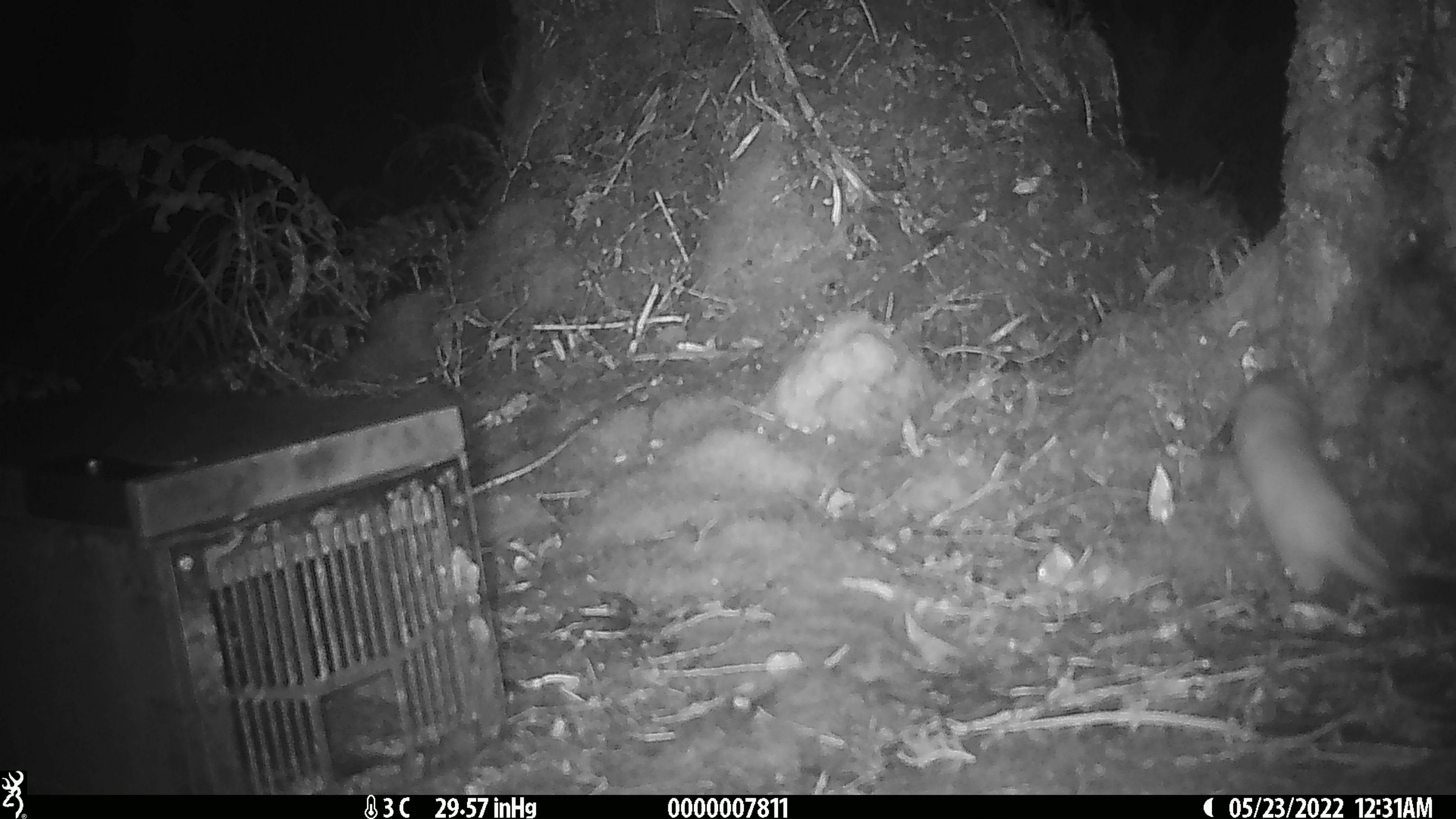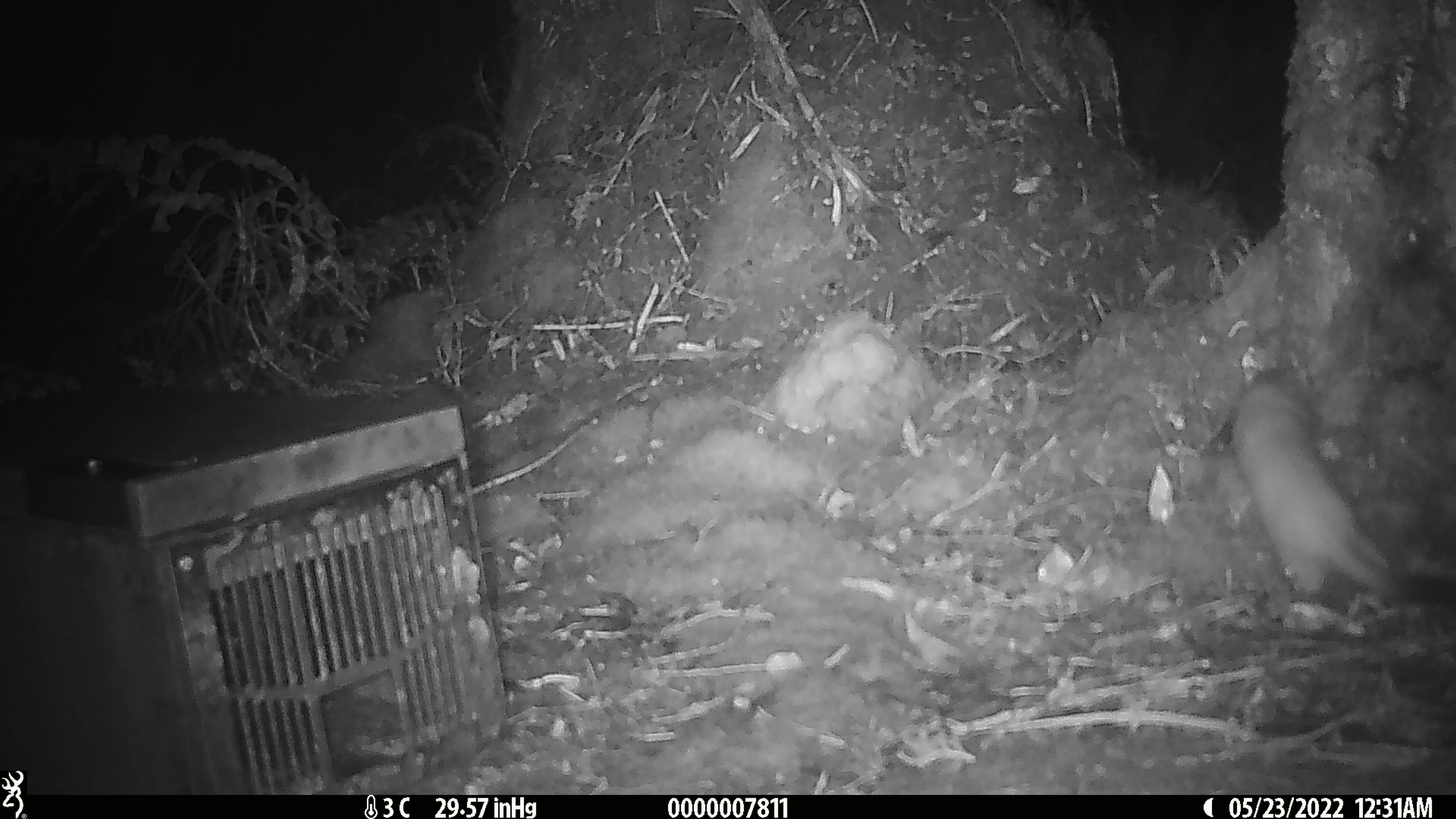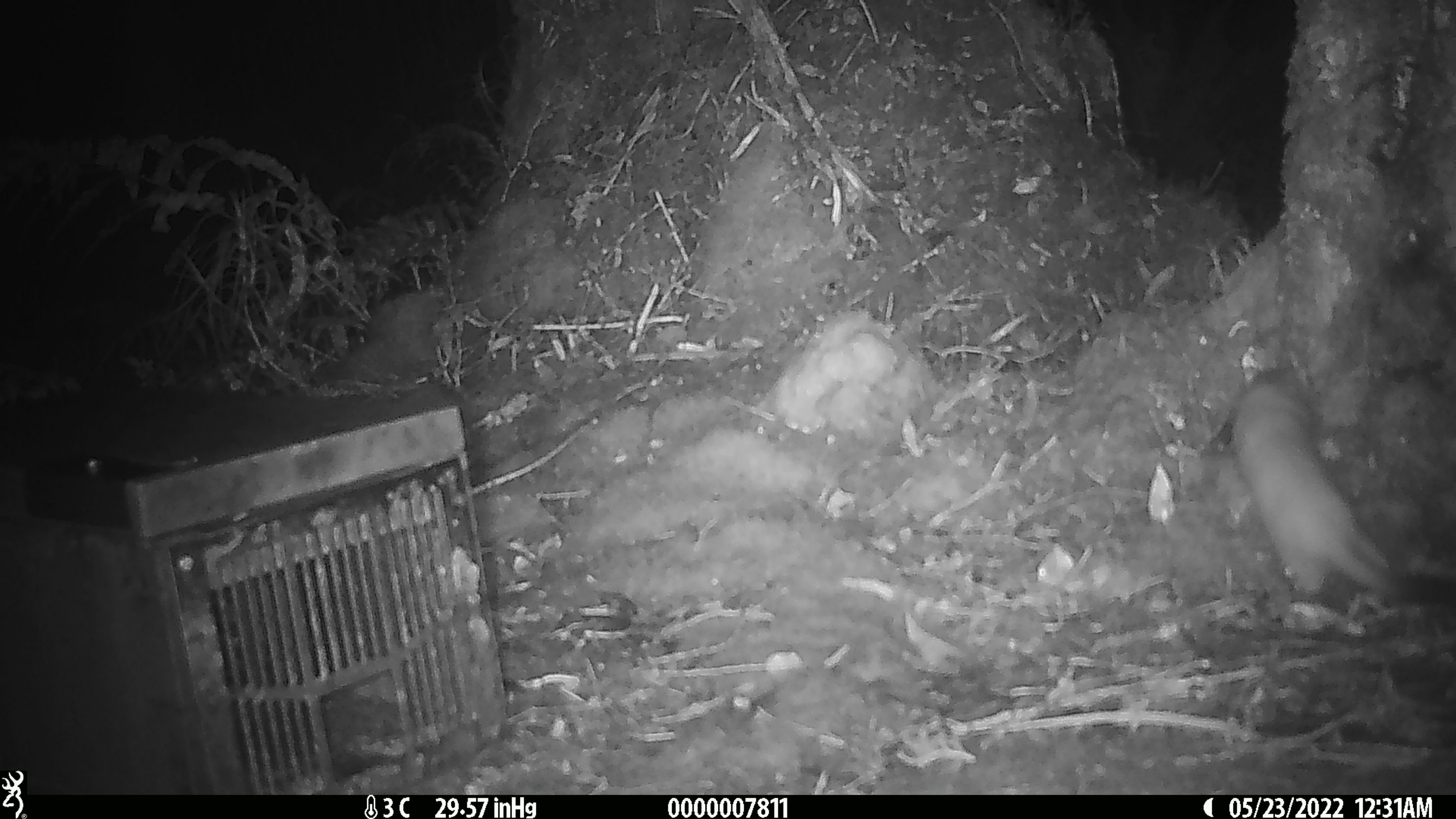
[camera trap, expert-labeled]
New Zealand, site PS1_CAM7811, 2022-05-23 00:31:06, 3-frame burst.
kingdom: Animalia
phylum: Chordata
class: Mammalia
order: Carnivora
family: Mustelidae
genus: Mustela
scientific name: Mustela erminea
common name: stoat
Stoat (Mustela erminea).